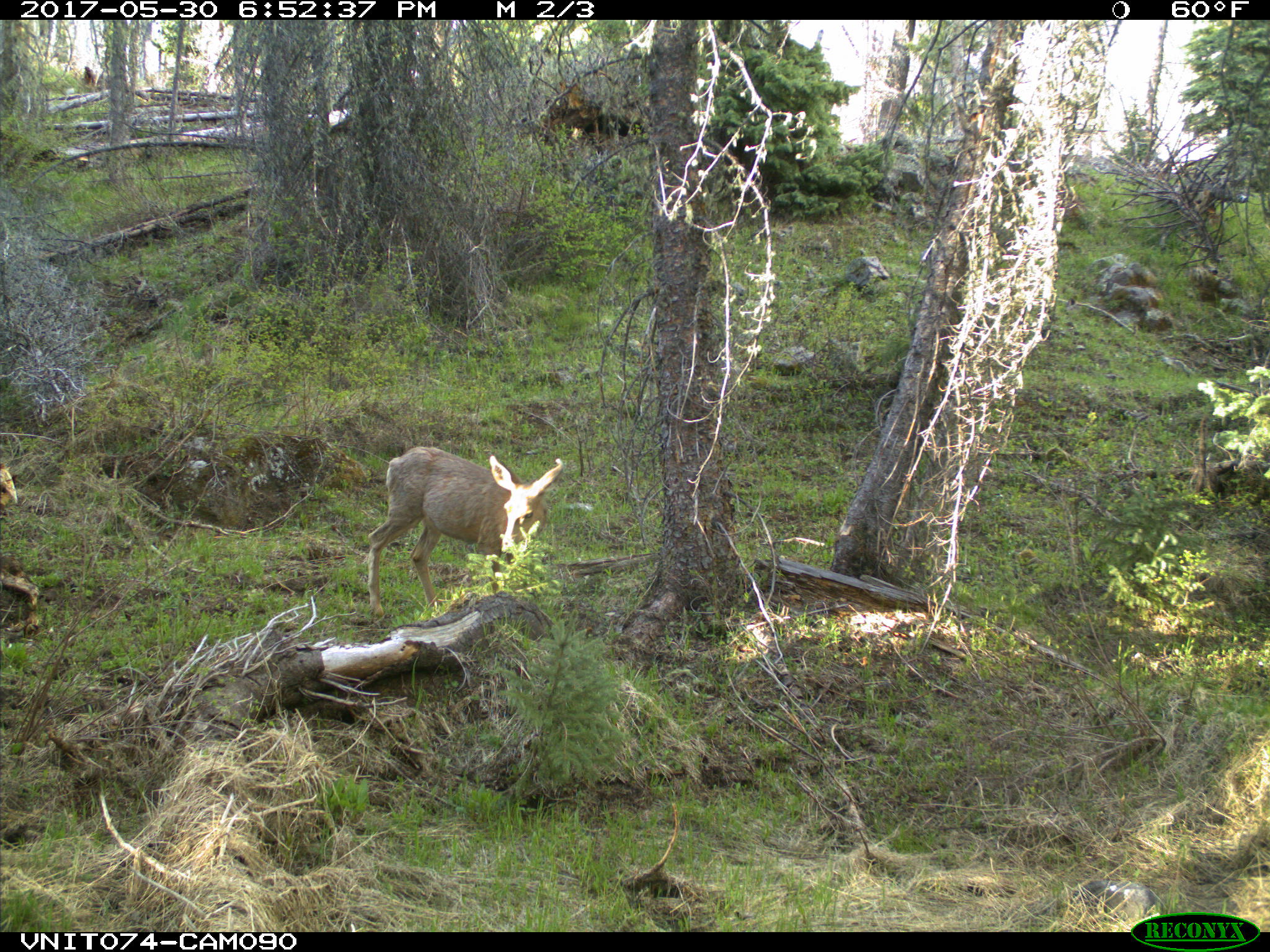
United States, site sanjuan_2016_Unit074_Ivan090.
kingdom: Animalia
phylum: Chordata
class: Mammalia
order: Artiodactyla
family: Cervidae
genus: Odocoileus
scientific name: Odocoileus hemionus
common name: mule deer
Odocoileus hemionus (mule deer).